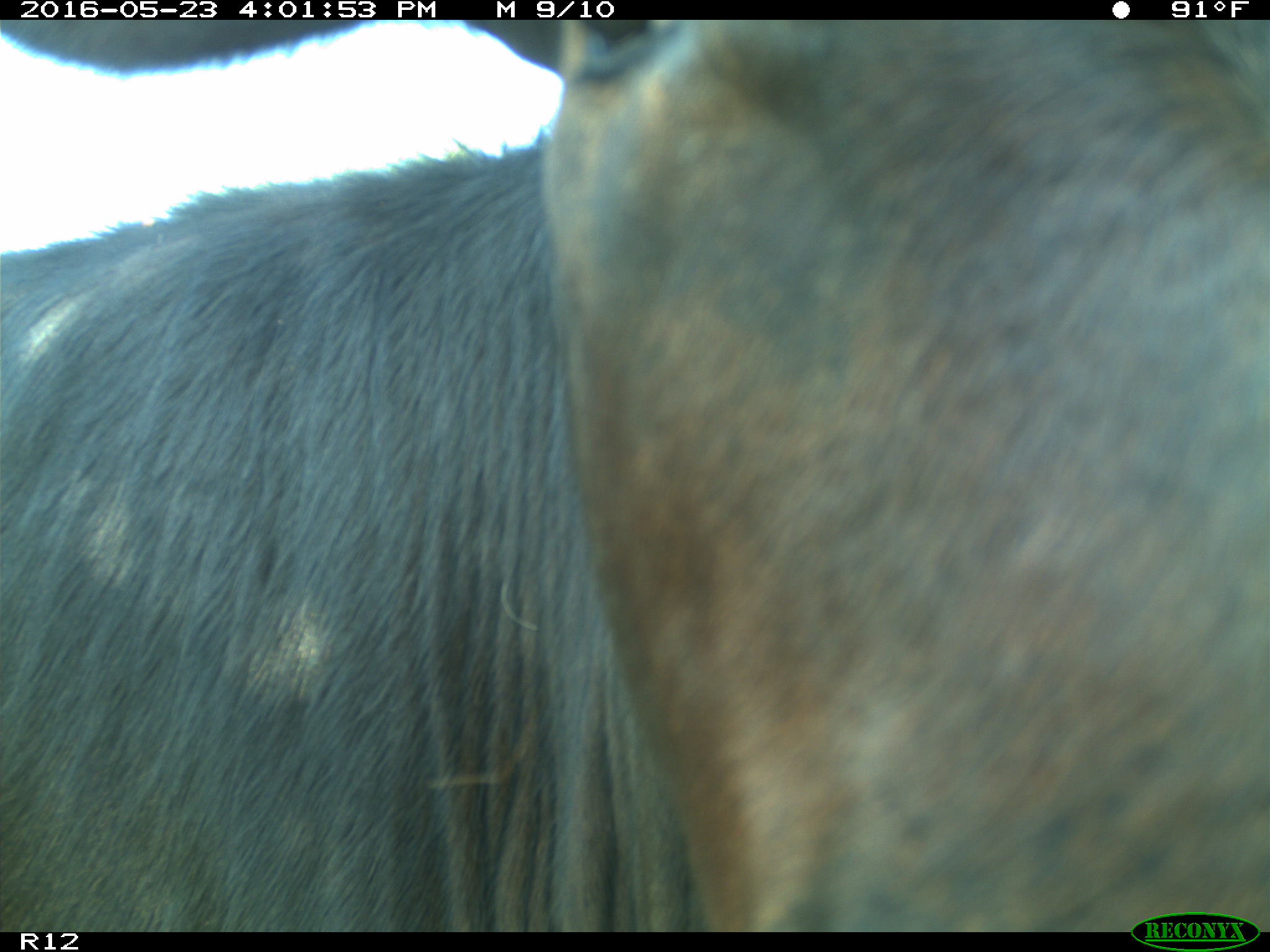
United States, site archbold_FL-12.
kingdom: Animalia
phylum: Chordata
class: Mammalia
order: Artiodactyla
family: Bovidae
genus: Bos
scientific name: Bos taurus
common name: domestic cow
Bos taurus (domestic cow).